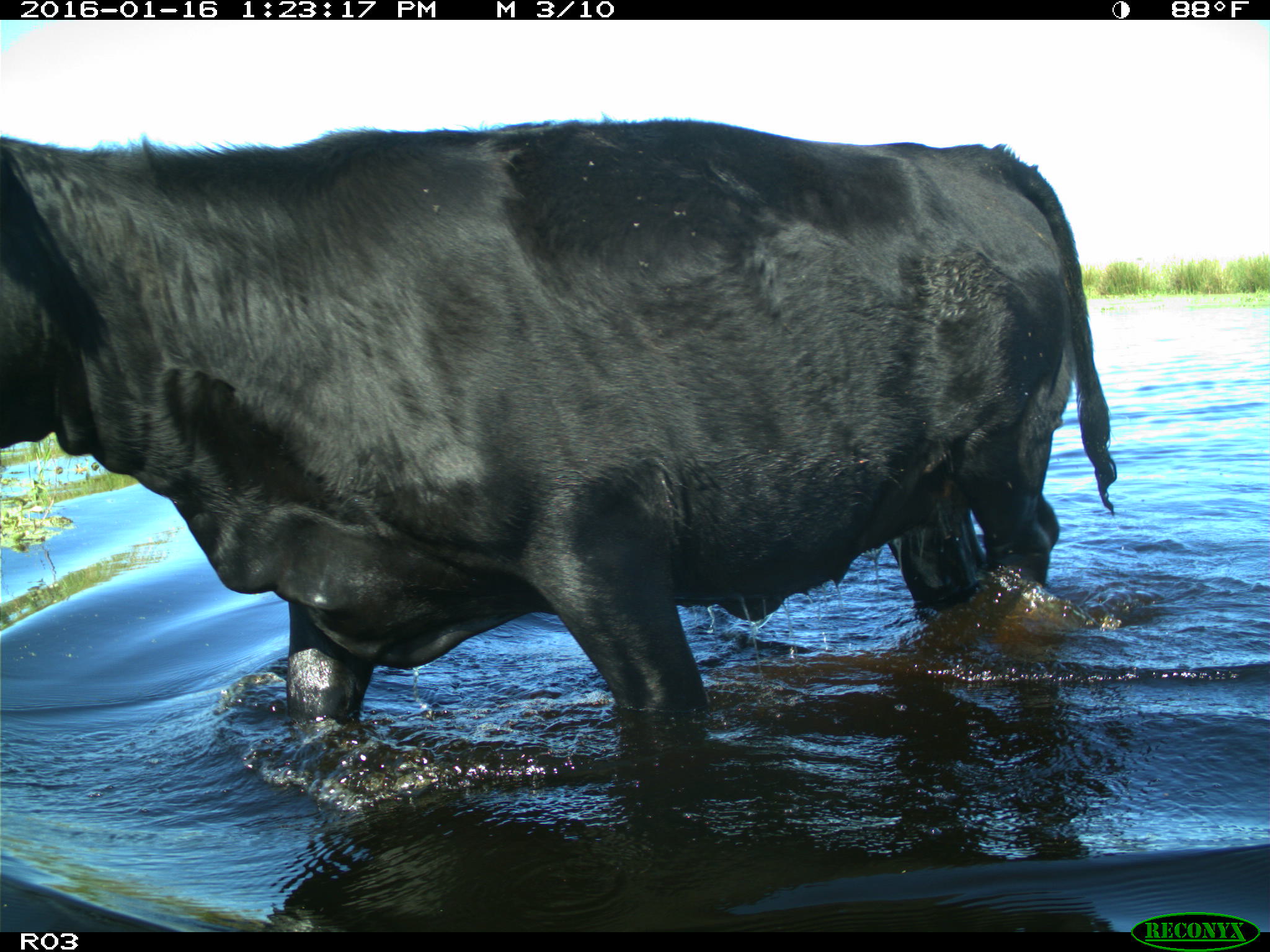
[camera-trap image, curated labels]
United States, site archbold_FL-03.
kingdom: Animalia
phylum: Chordata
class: Mammalia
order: Artiodactyla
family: Bovidae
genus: Bos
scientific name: Bos taurus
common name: domestic cow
Bos taurus (domestic cow).